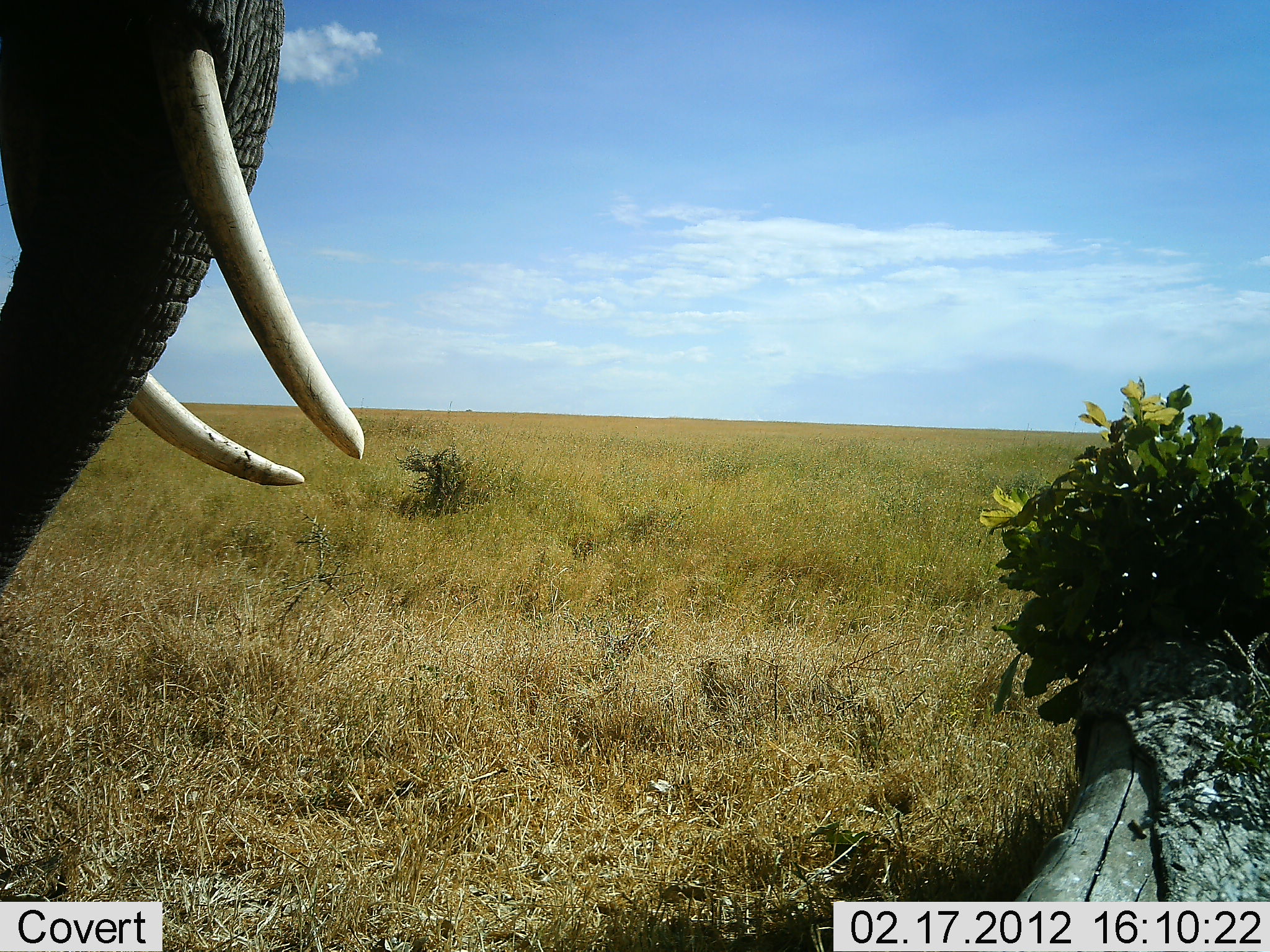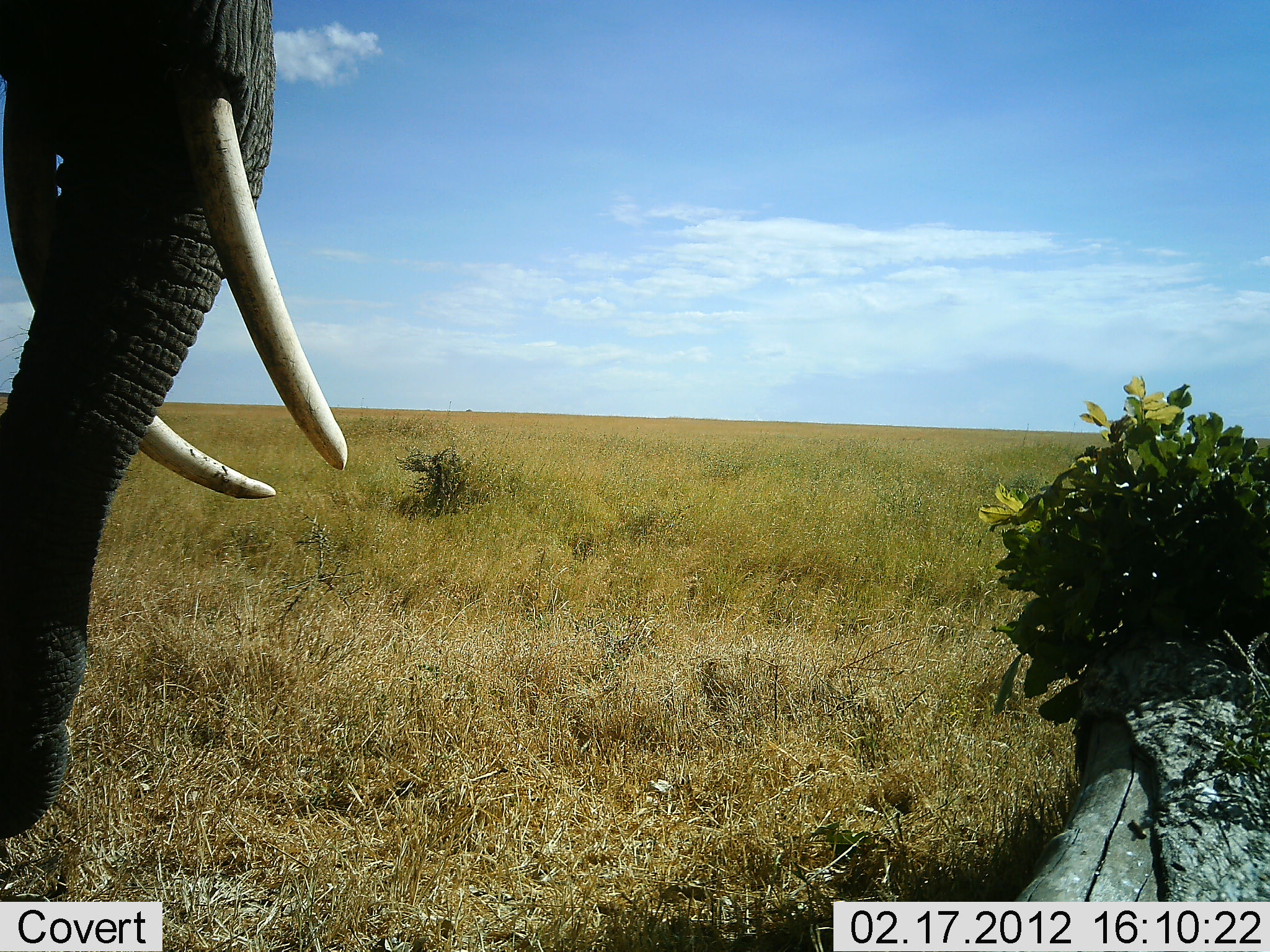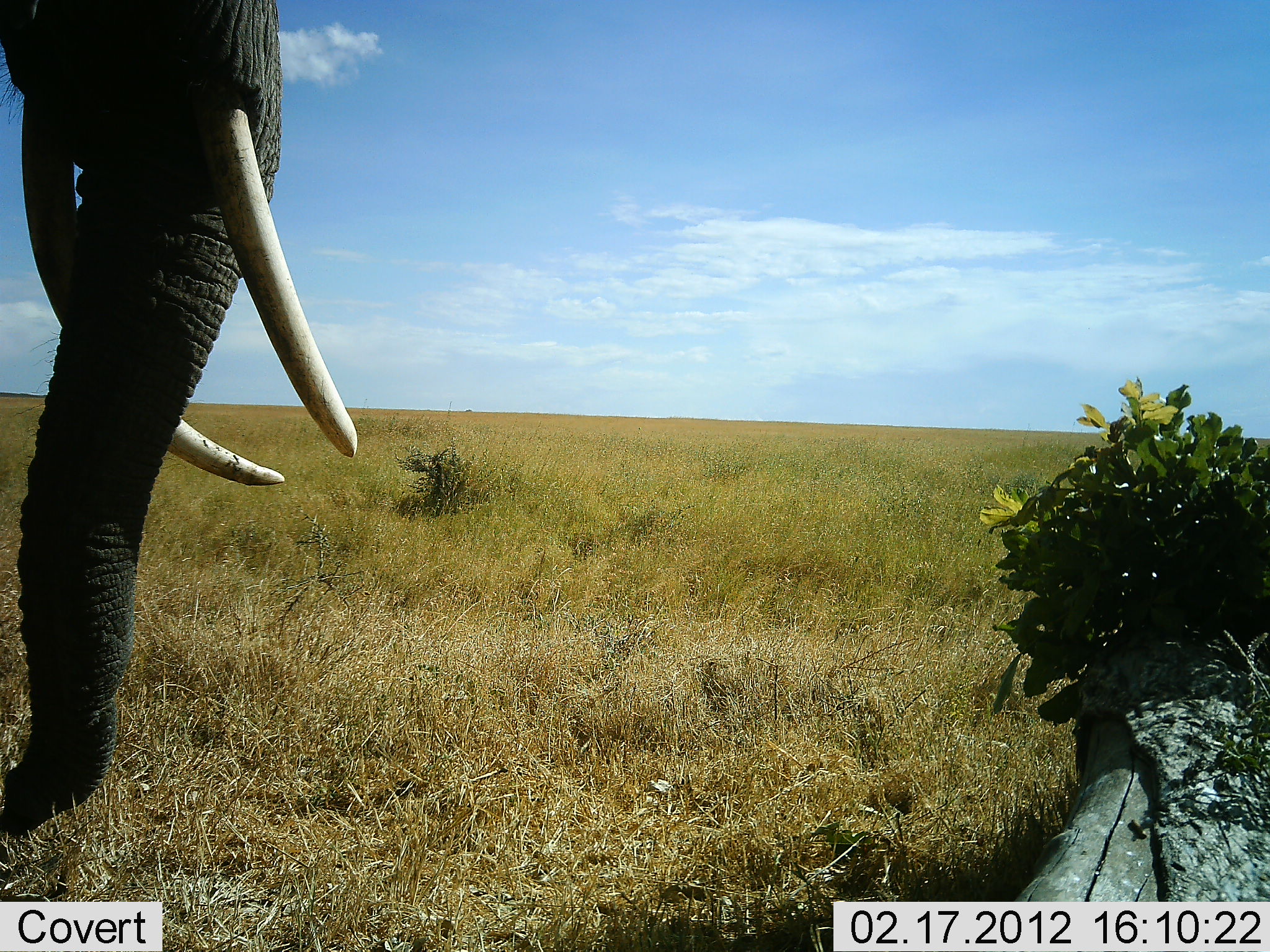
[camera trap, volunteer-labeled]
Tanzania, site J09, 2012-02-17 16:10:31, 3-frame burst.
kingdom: Animalia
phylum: Chordata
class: Mammalia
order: Proboscidea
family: Elephantidae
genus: Loxodonta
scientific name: Loxodonta africana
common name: african bush elephant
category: elephant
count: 1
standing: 72%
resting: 6%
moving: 22%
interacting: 0%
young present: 0%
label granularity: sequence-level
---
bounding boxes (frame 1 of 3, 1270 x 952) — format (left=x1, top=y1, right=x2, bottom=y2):
animal: (left=0, top=0, right=368, bottom=592)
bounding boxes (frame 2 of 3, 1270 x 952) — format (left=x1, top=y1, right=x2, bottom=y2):
animal: (left=0, top=0, right=351, bottom=847)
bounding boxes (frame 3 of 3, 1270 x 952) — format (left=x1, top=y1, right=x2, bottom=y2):
animal: (left=0, top=0, right=359, bottom=847)